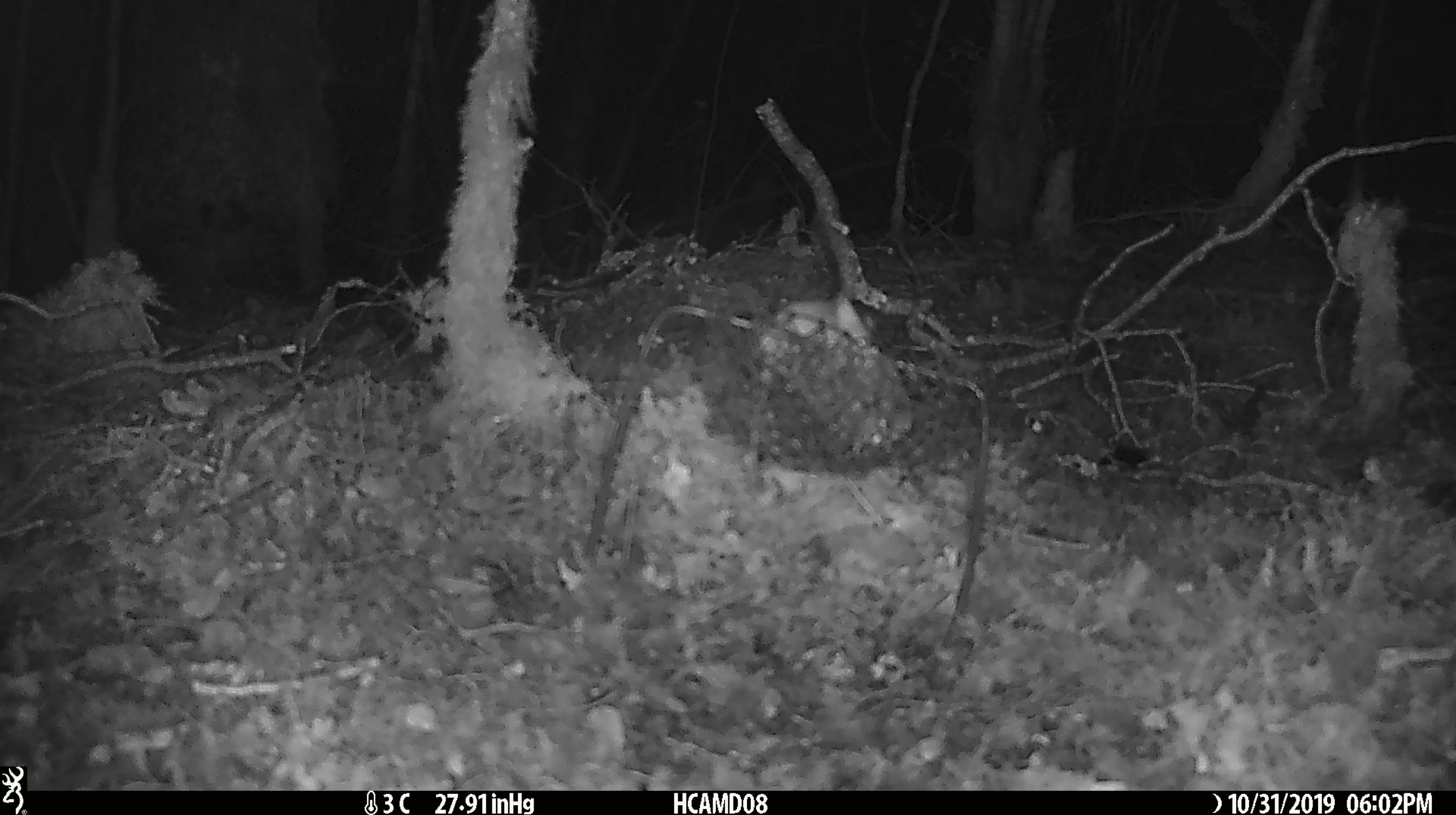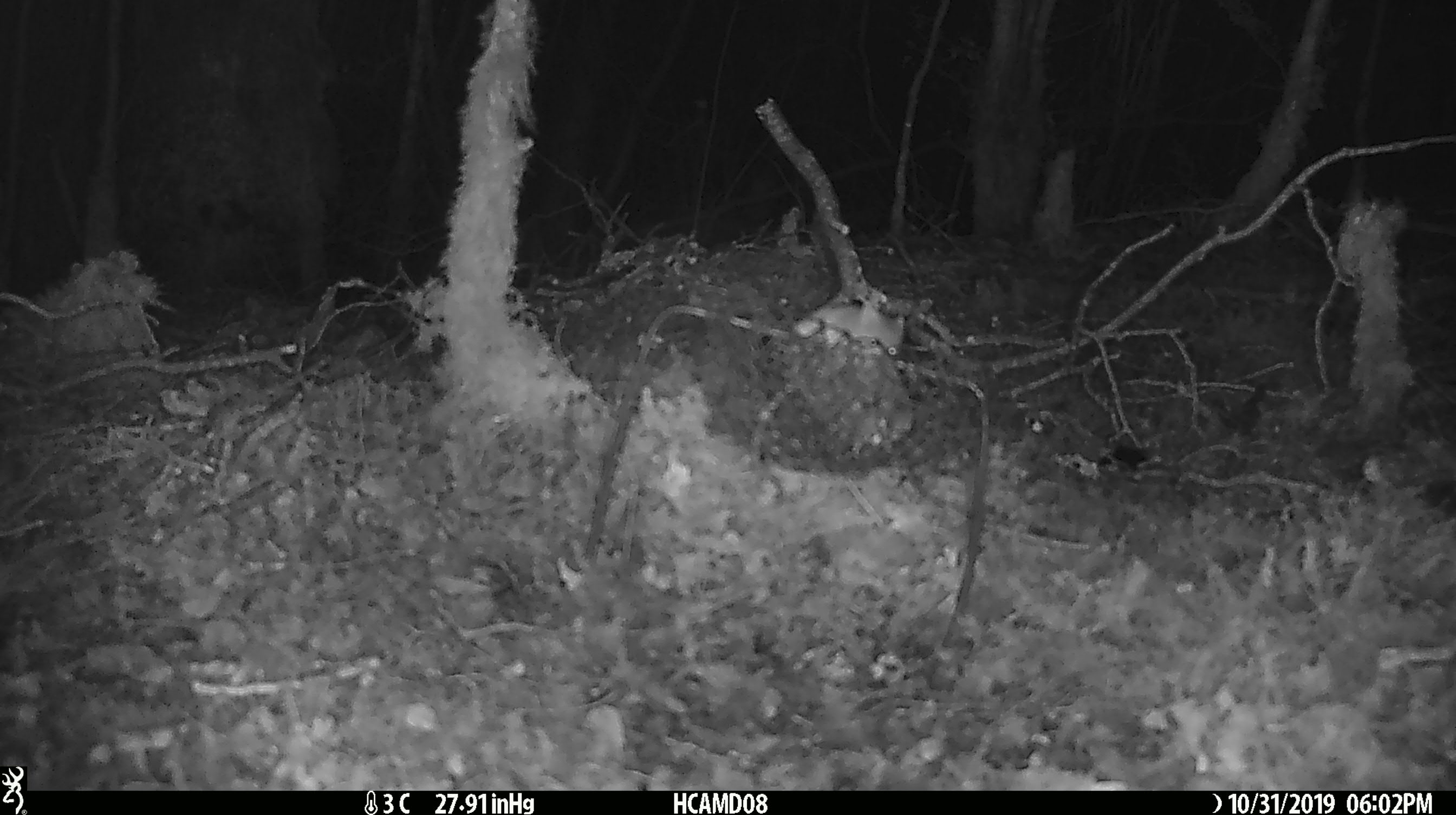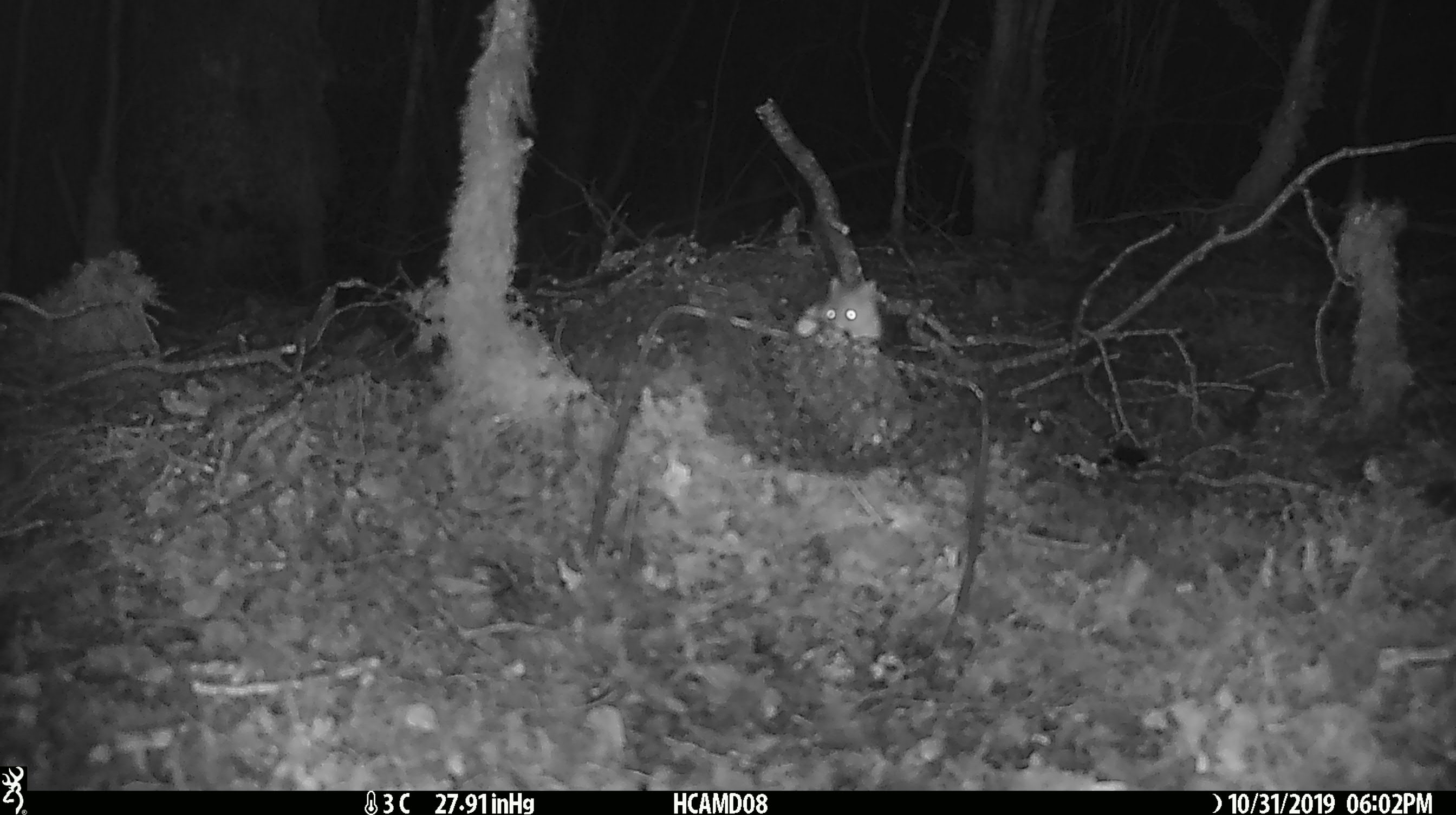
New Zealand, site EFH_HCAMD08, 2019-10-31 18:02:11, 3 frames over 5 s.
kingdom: Animalia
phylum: Chordata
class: Mammalia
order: Rodentia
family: Muridae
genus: Mus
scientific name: Mus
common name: mouse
Mouse (Mus).